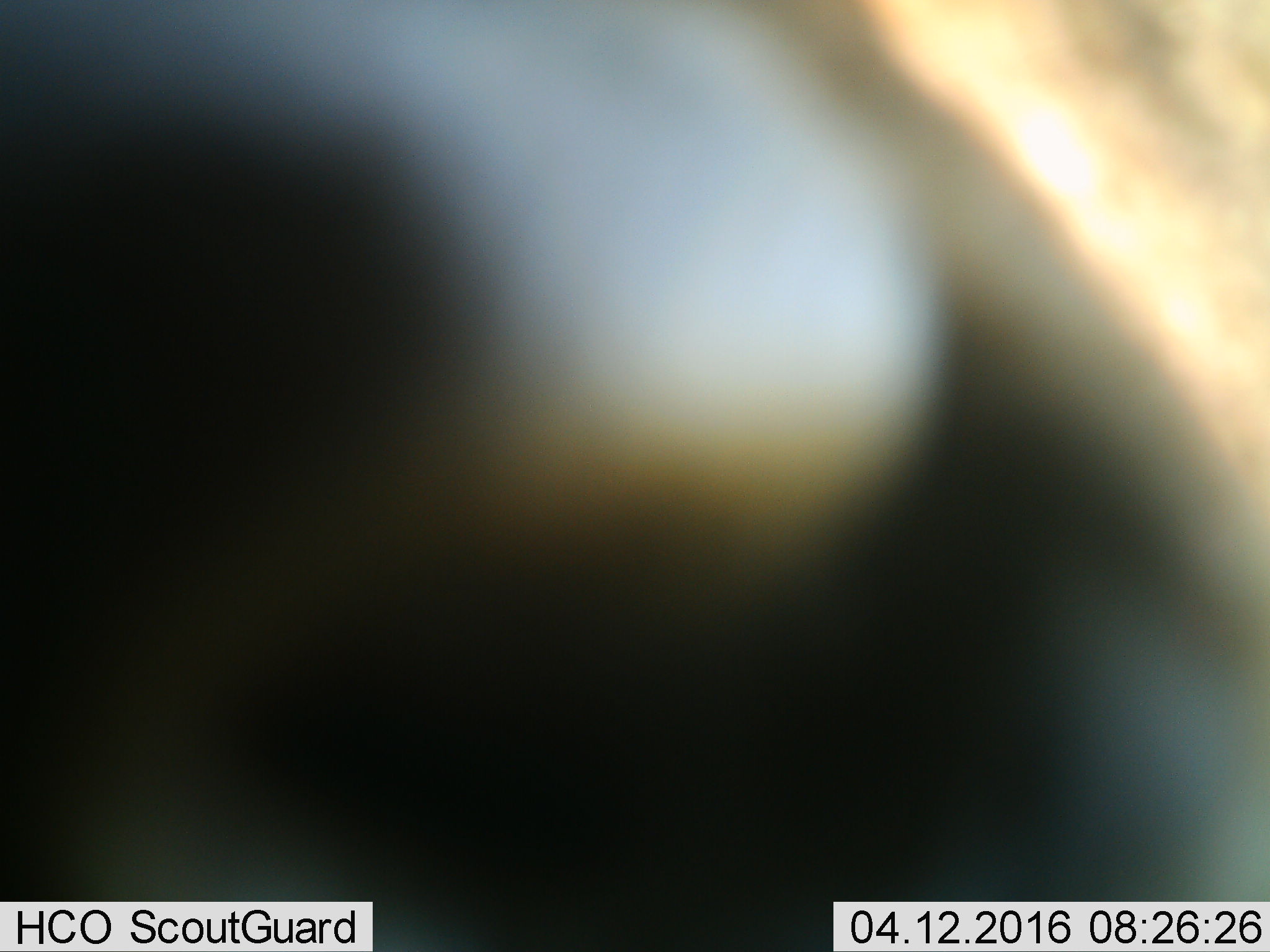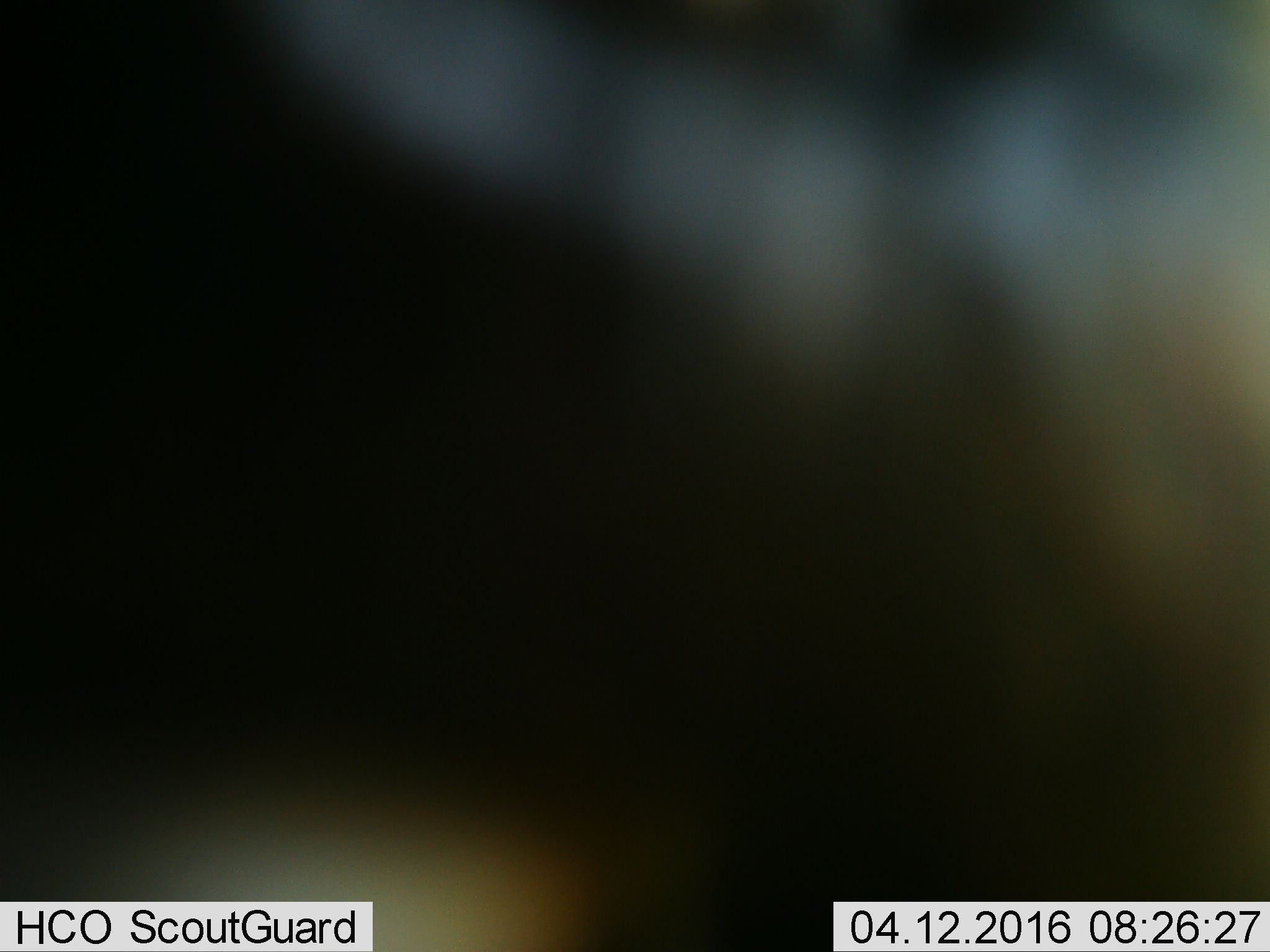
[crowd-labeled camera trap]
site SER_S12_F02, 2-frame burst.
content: unidentified animal